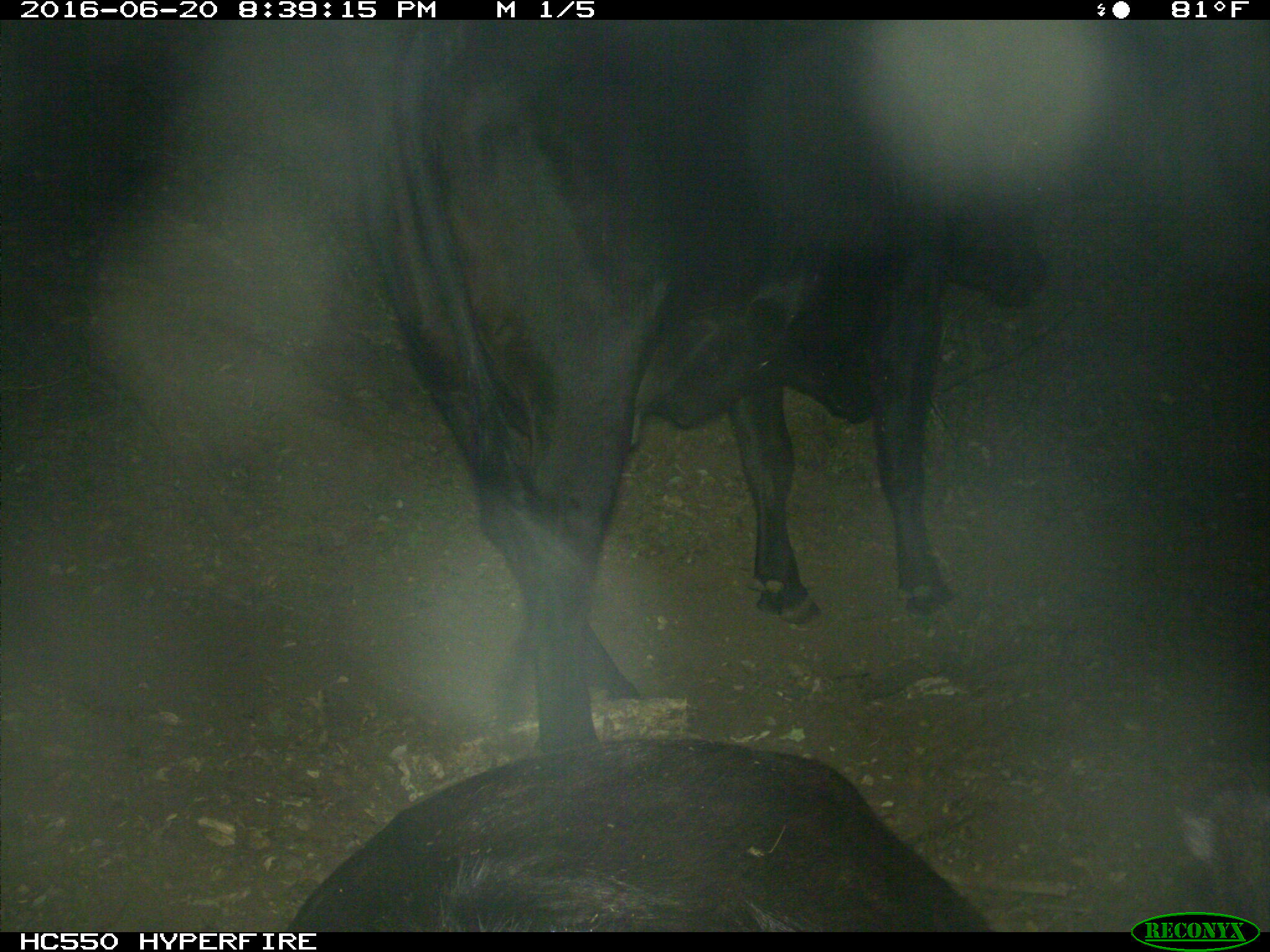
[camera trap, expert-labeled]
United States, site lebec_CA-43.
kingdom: Animalia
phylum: Chordata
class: Mammalia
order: Artiodactyla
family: Bovidae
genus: Bos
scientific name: Bos taurus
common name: domestic cow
Bos taurus (domestic cow).